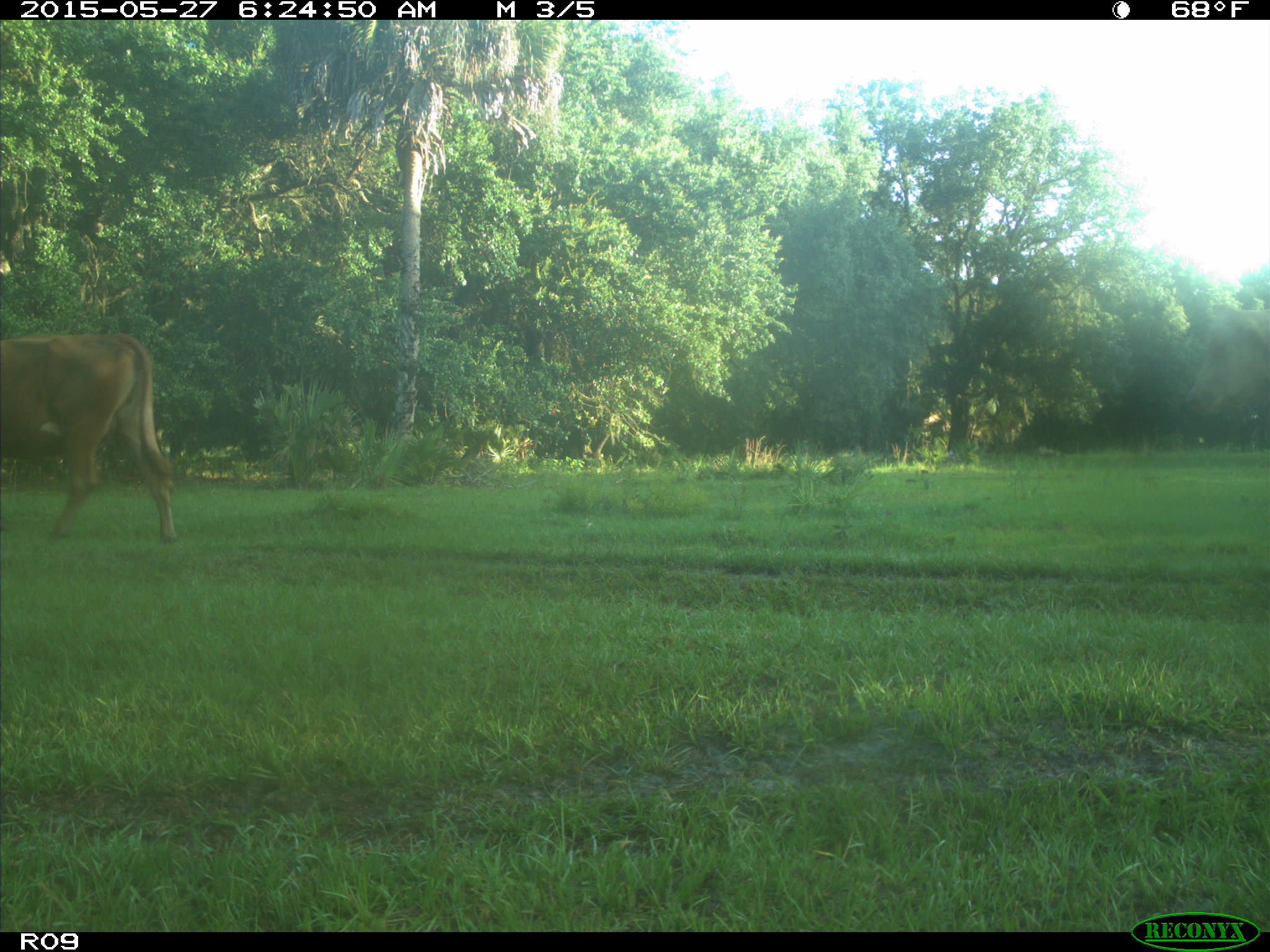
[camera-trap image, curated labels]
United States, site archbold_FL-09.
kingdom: Animalia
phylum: Chordata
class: Mammalia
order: Artiodactyla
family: Bovidae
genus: Bos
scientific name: Bos taurus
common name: domestic cow